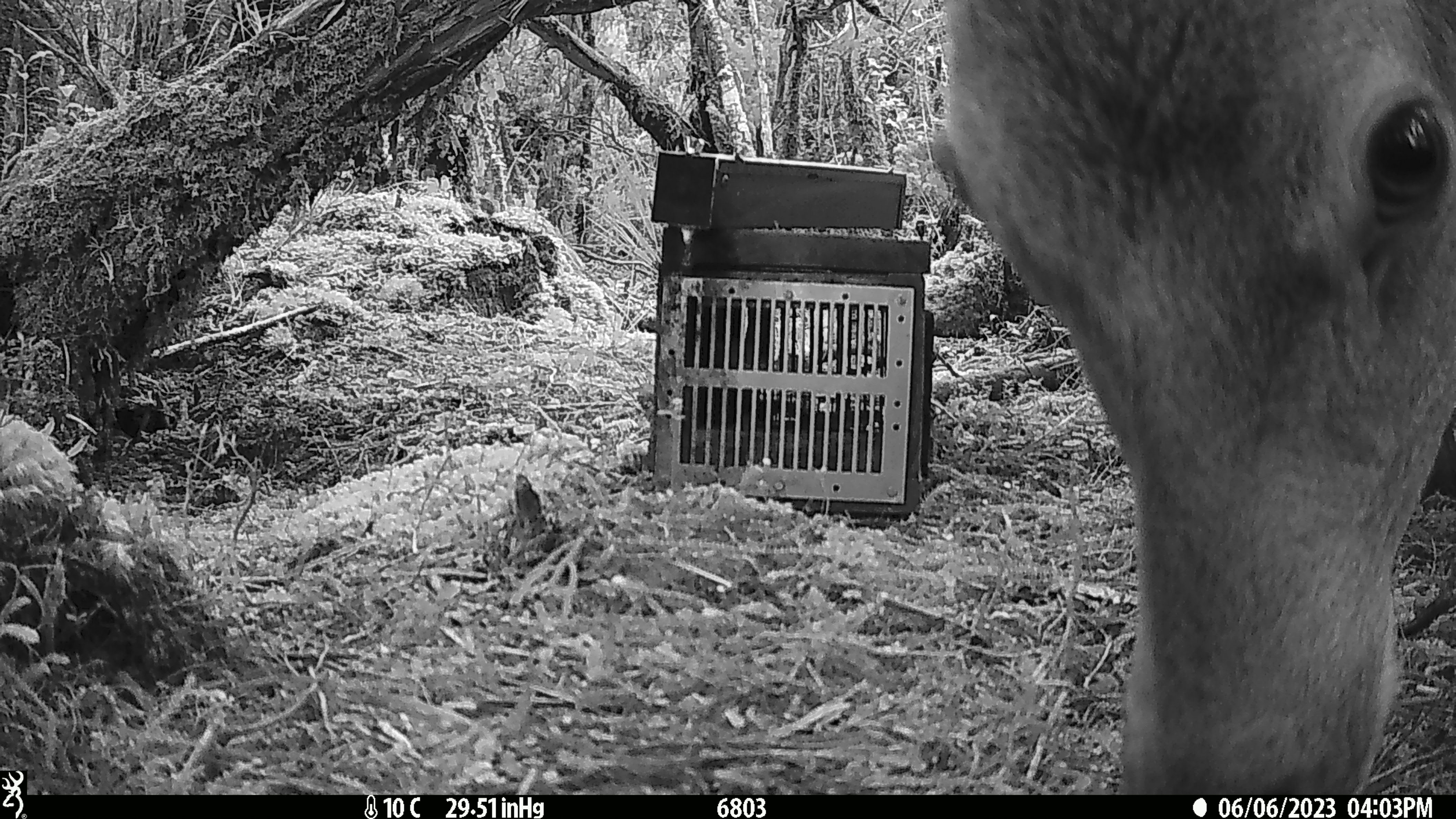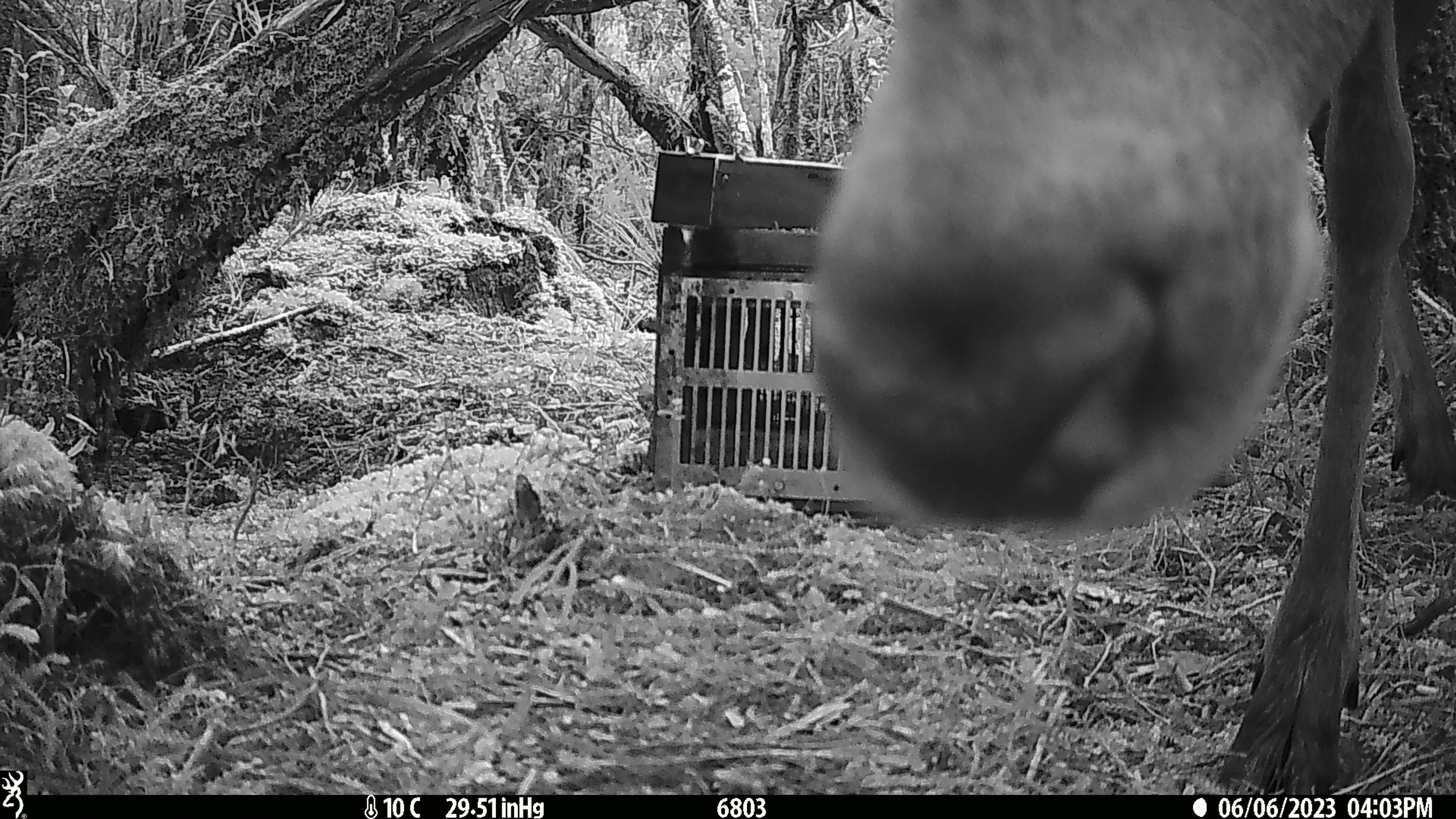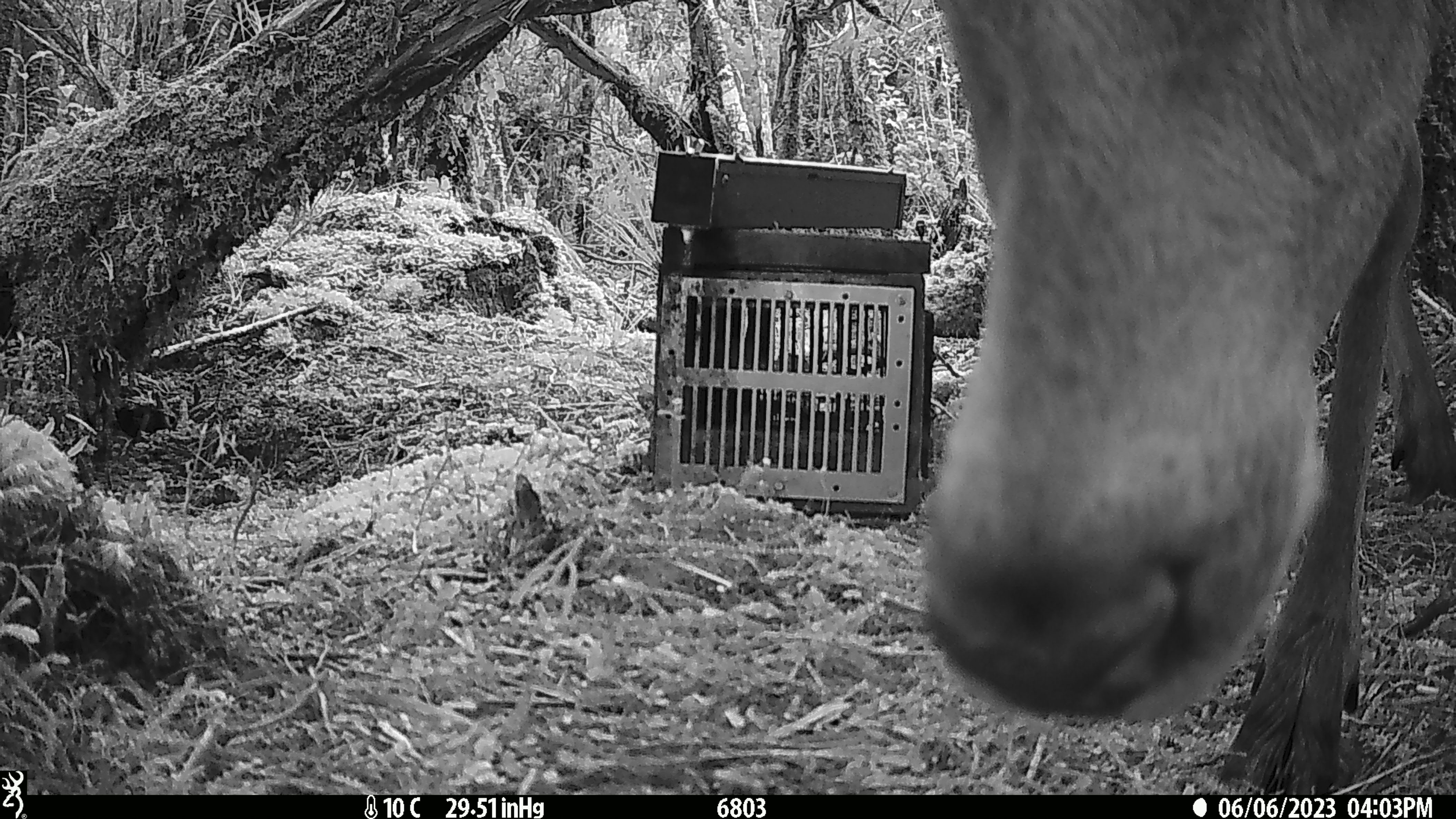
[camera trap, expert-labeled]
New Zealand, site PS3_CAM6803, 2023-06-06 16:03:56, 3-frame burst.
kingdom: Animalia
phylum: Chordata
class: Mammalia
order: Artiodactyla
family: Cervidae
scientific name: Cervidae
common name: deer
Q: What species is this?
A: Deer (Cervidae).